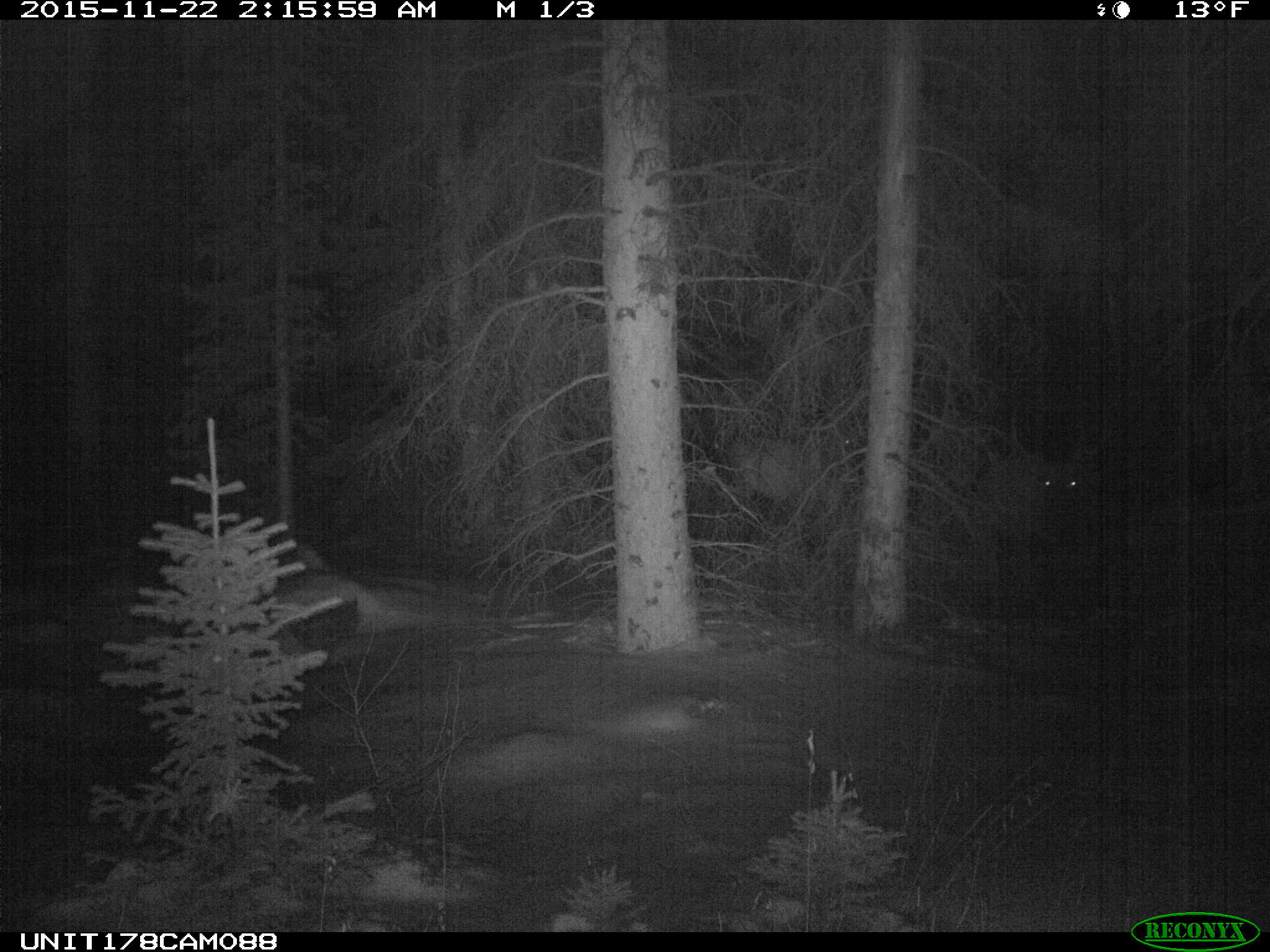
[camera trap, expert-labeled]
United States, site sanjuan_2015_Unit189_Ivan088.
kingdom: Animalia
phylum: Chordata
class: Mammalia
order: Artiodactyla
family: Cervidae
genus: Cervus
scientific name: Cervus elaphus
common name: red deer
Cervus elaphus (red deer).